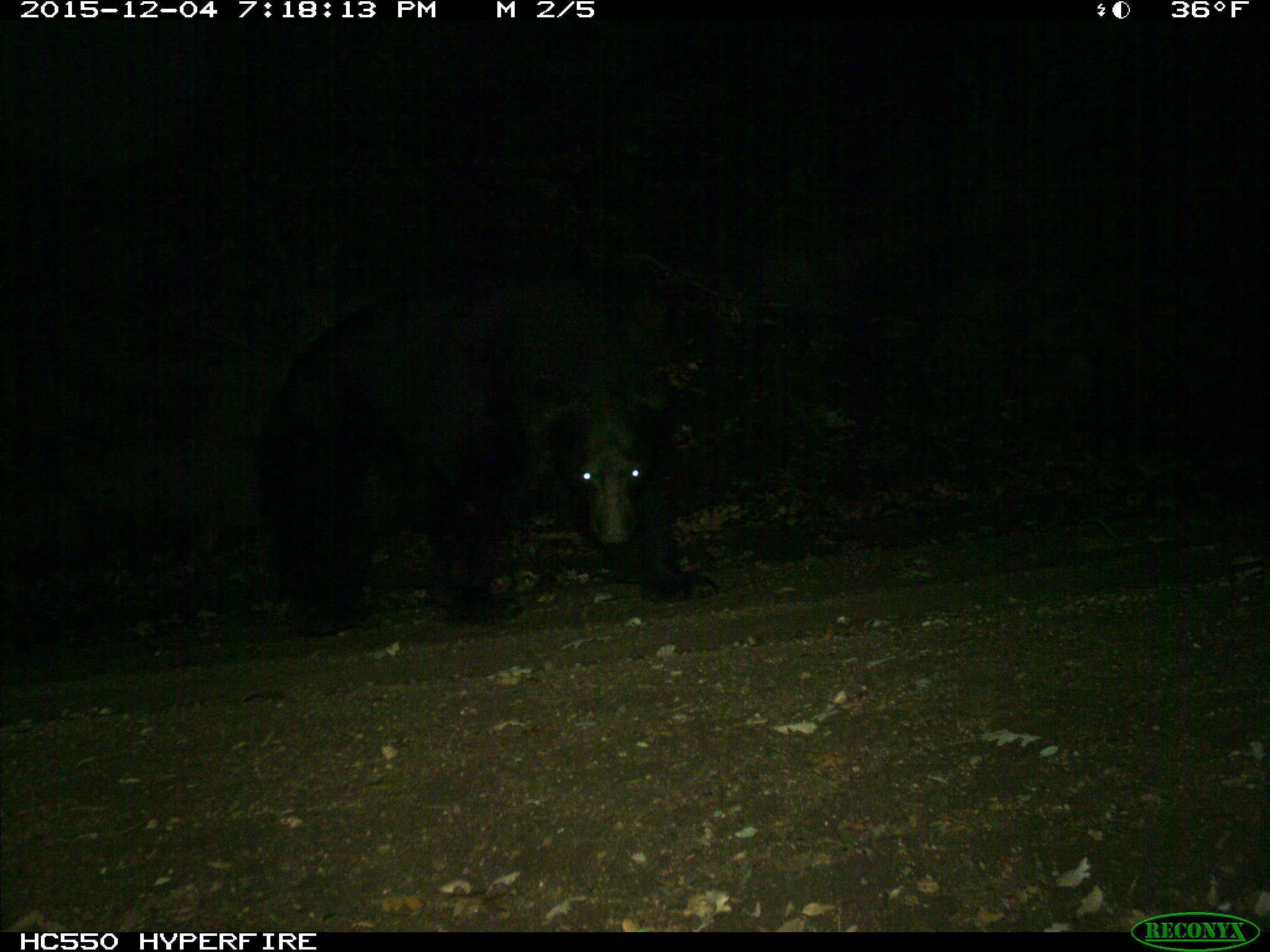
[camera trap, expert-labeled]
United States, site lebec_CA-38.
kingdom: Animalia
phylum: Chordata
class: Mammalia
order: Carnivora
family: Ursidae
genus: Ursus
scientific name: Ursus americanus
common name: american black bear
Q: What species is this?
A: Ursus americanus (american black bear).